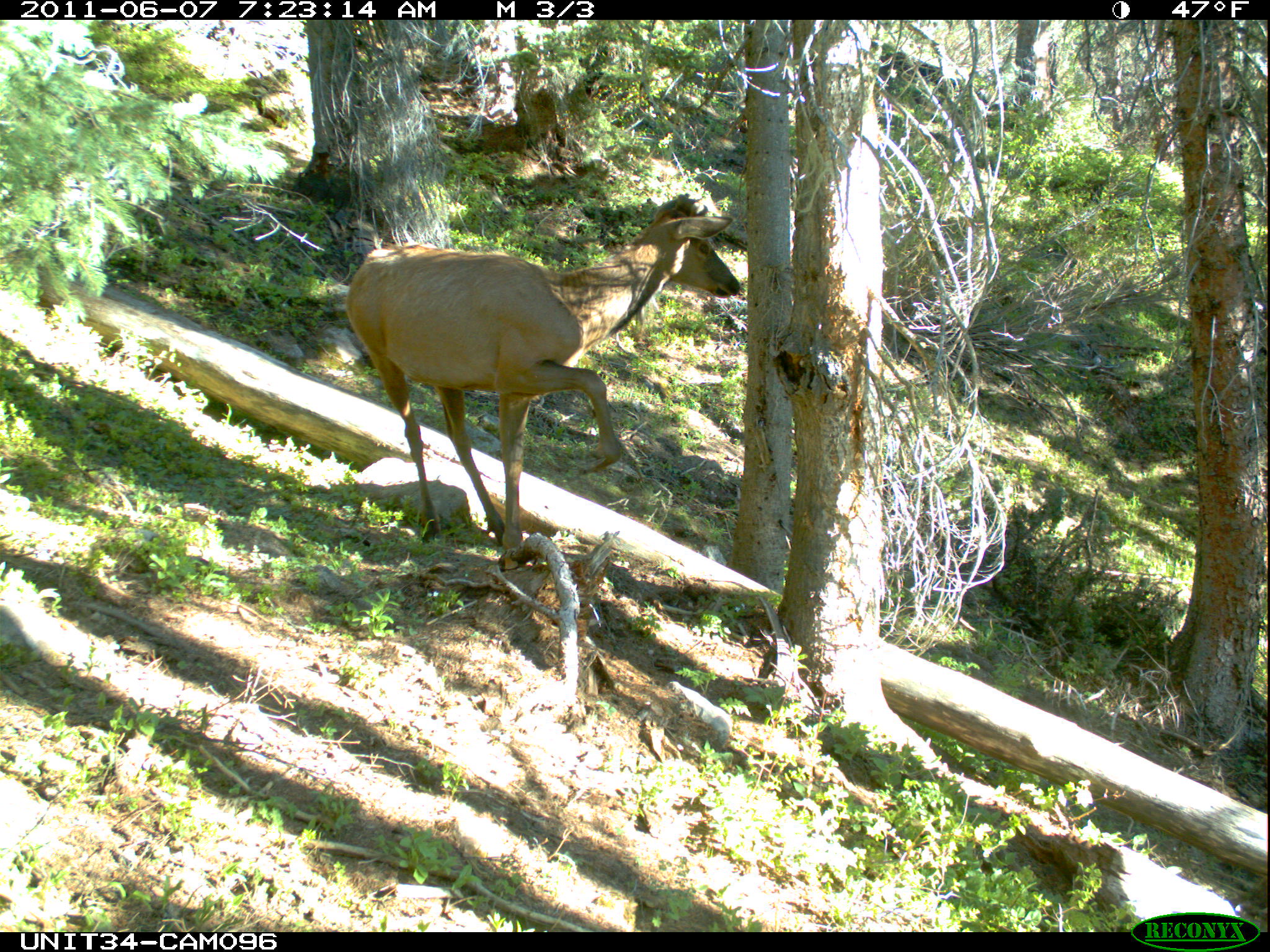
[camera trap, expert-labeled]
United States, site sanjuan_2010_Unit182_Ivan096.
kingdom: Animalia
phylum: Chordata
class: Mammalia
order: Artiodactyla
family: Cervidae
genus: Cervus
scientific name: Cervus elaphus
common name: red deer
Cervus elaphus (red deer).